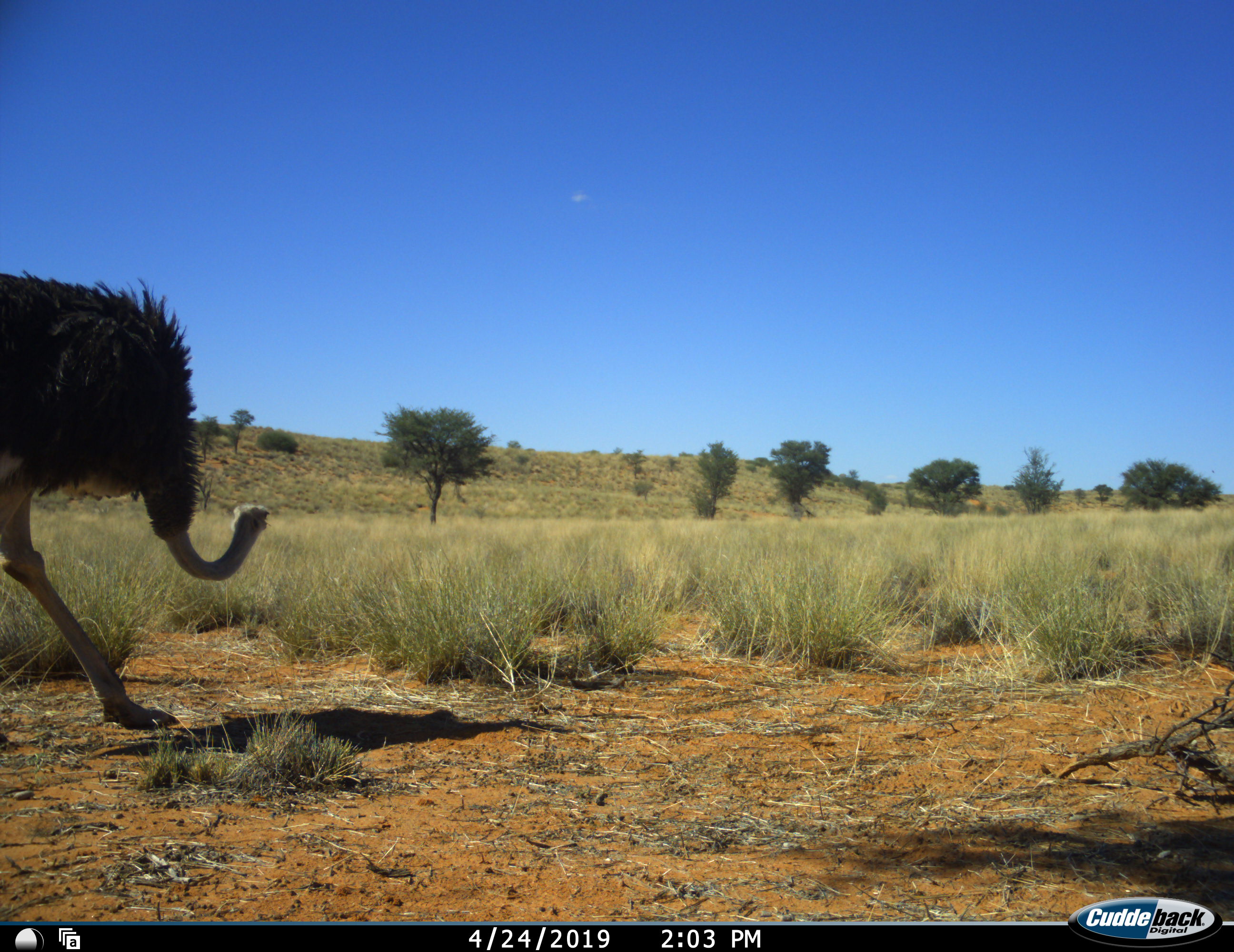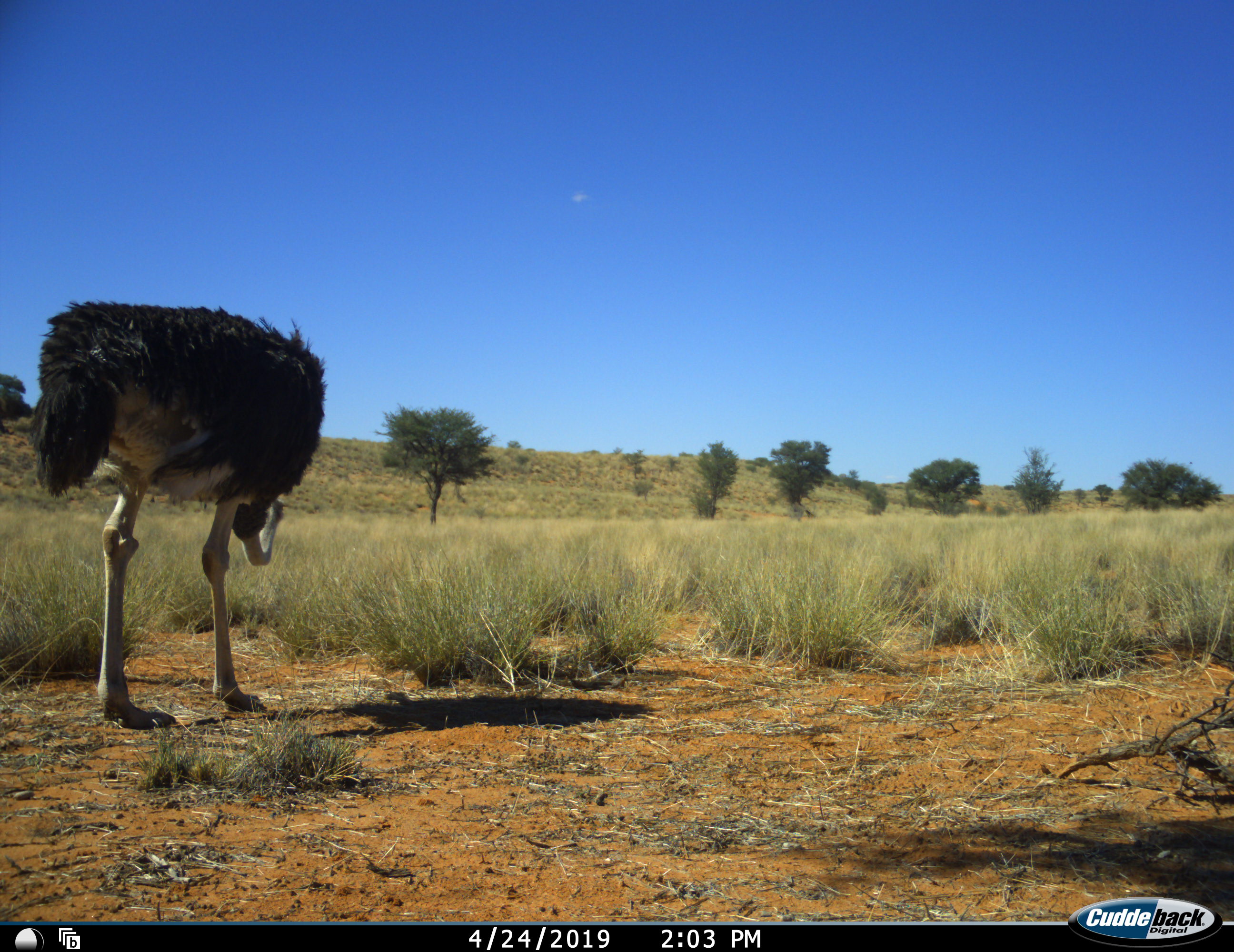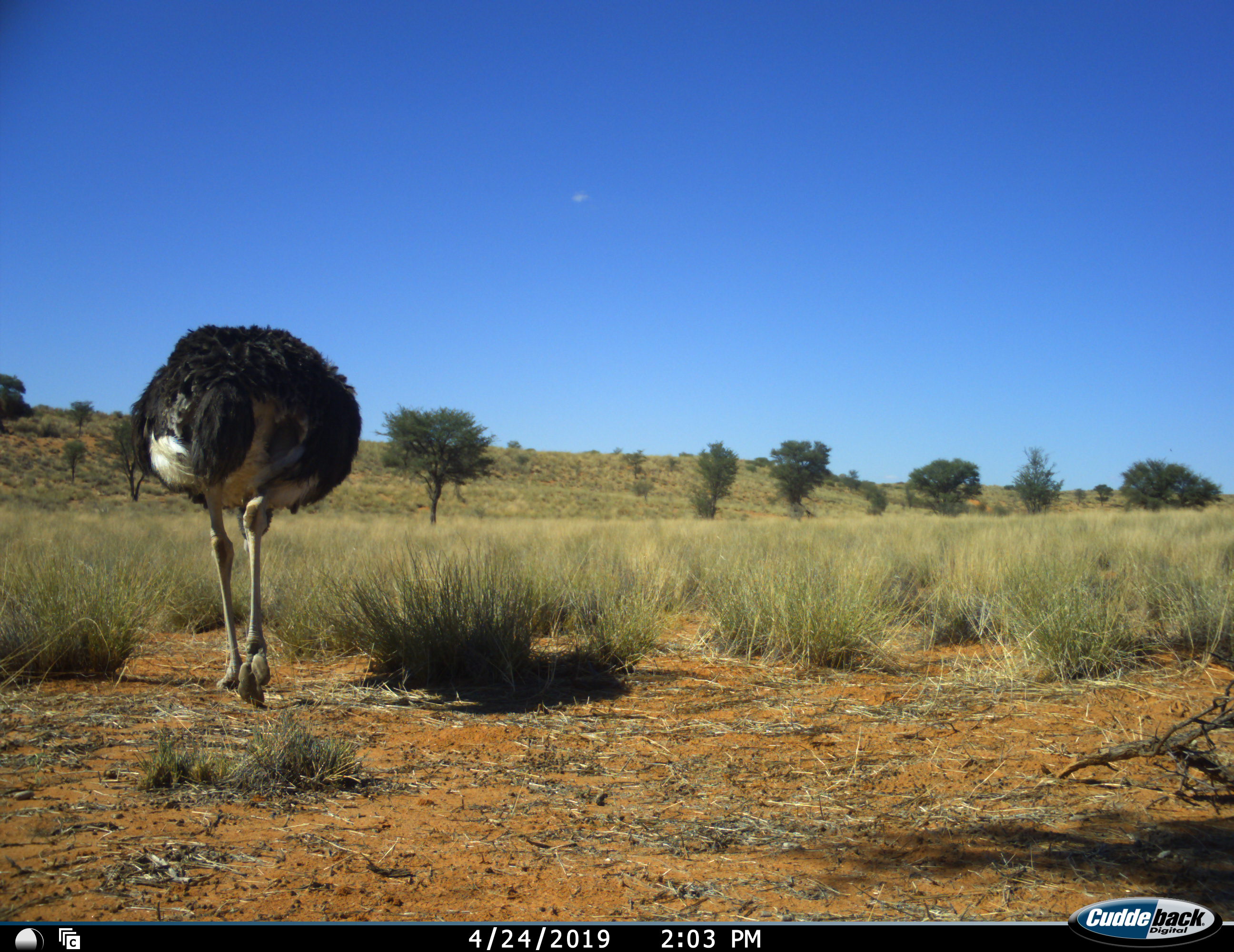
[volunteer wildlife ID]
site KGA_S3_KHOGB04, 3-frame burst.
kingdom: Animalia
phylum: Chordata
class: Aves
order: Struthioniformes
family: Struthionidae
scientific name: Struthionidae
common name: ostrich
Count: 1.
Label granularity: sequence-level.